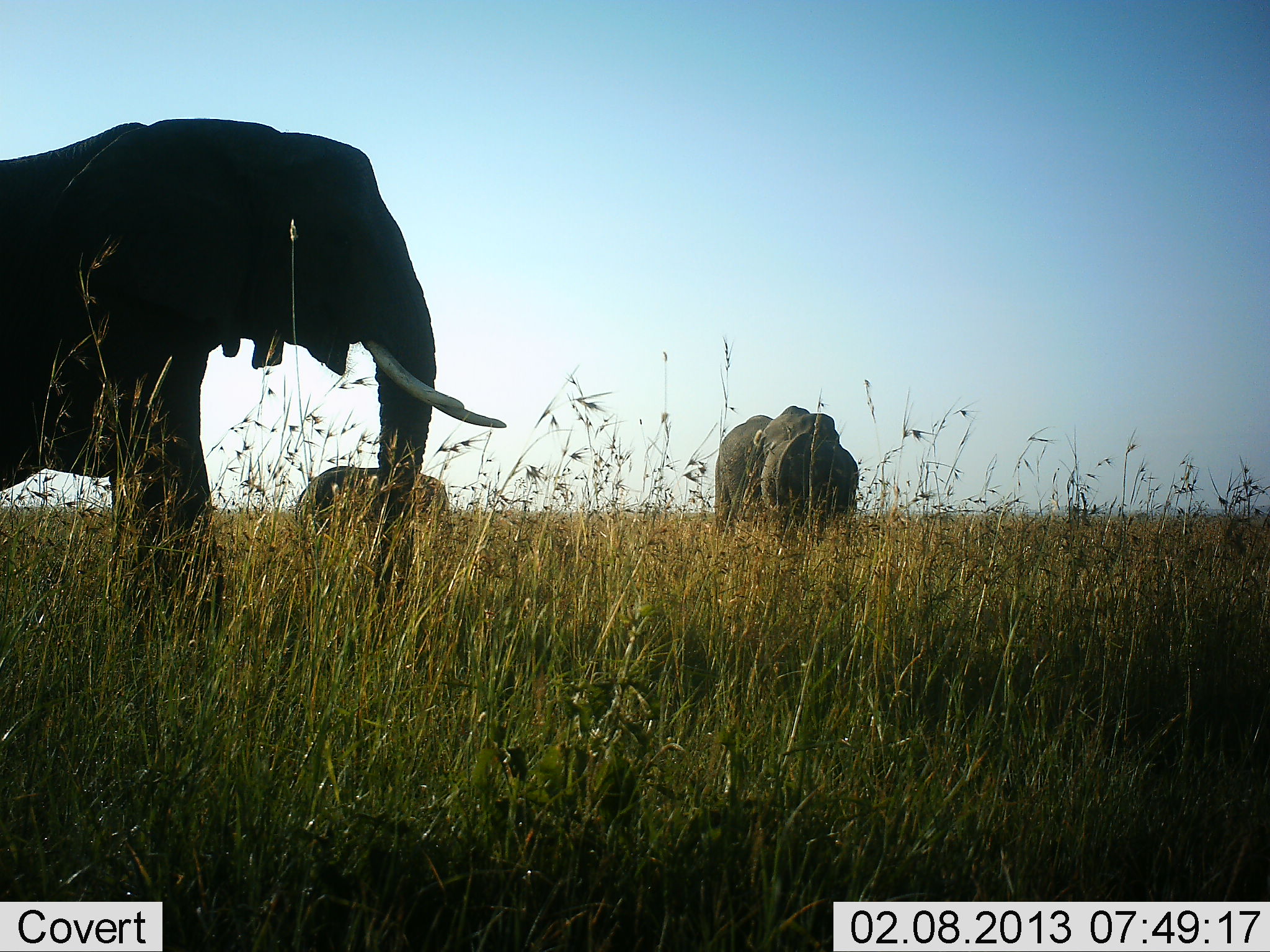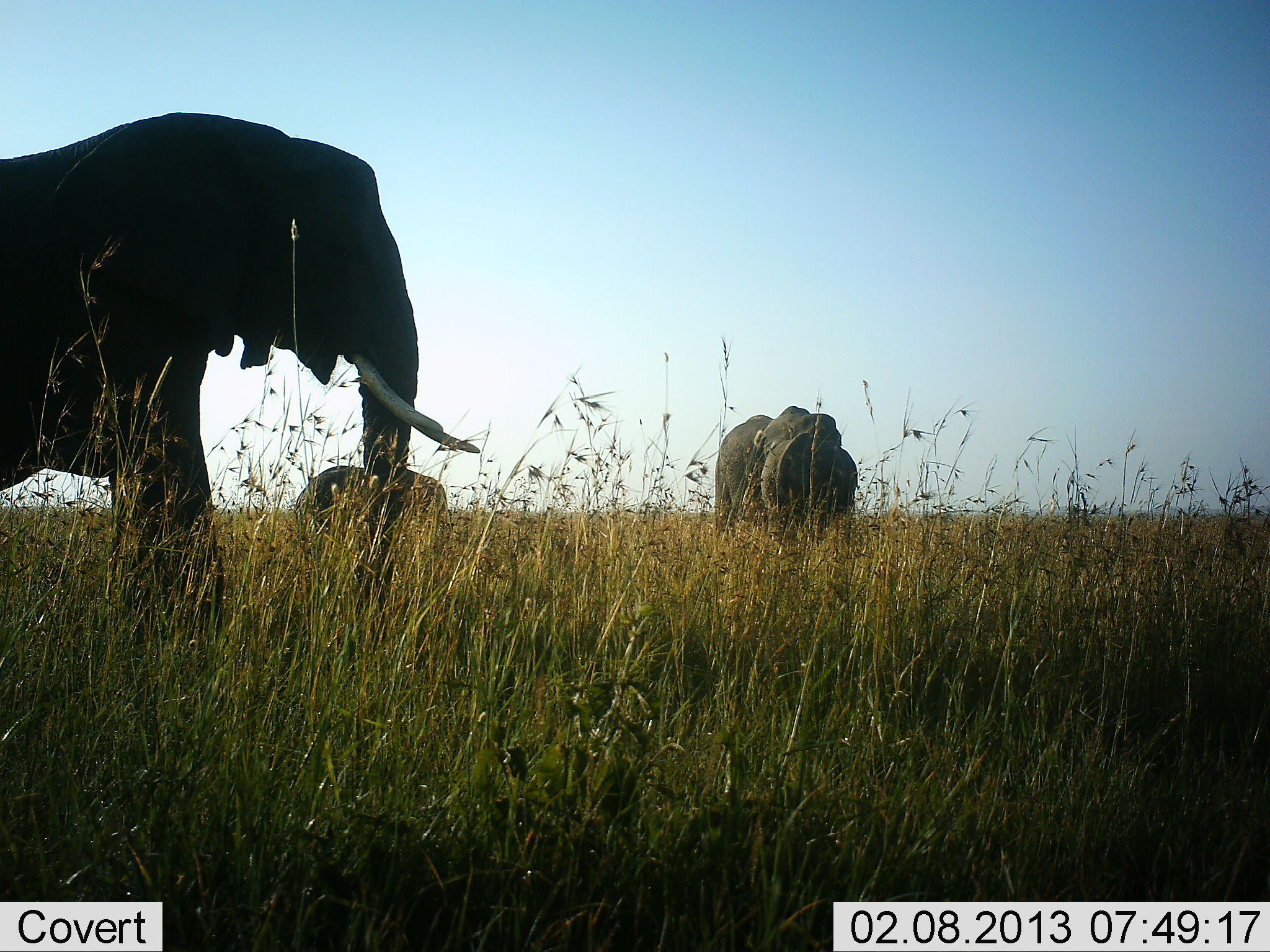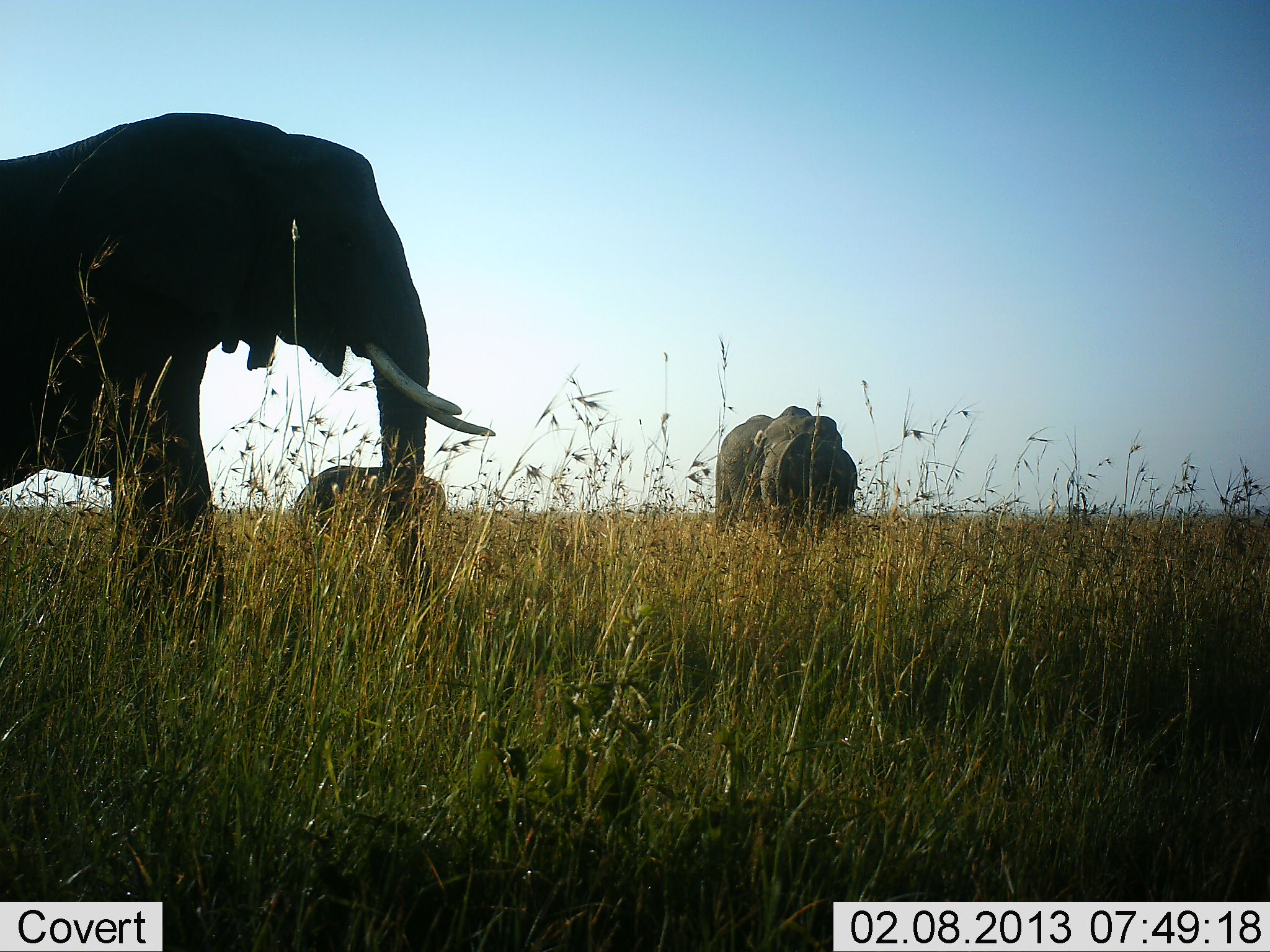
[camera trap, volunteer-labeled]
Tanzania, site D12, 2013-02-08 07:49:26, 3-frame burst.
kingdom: Animalia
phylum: Chordata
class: Mammalia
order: Proboscidea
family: Elephantidae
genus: Loxodonta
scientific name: Loxodonta africana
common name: african bush elephant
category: elephant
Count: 3.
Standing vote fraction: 90%.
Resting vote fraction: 5%.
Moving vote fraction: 10%.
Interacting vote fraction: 0%.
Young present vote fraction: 14%.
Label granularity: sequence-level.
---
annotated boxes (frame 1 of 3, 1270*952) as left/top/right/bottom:
animal: 0/117/507/680; 714/406/860/570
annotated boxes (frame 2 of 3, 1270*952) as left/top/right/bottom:
animal: 0/113/479/677; 715/406/856/574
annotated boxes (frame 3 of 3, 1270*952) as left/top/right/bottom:
animal: 0/111/495/664; 714/405/862/572